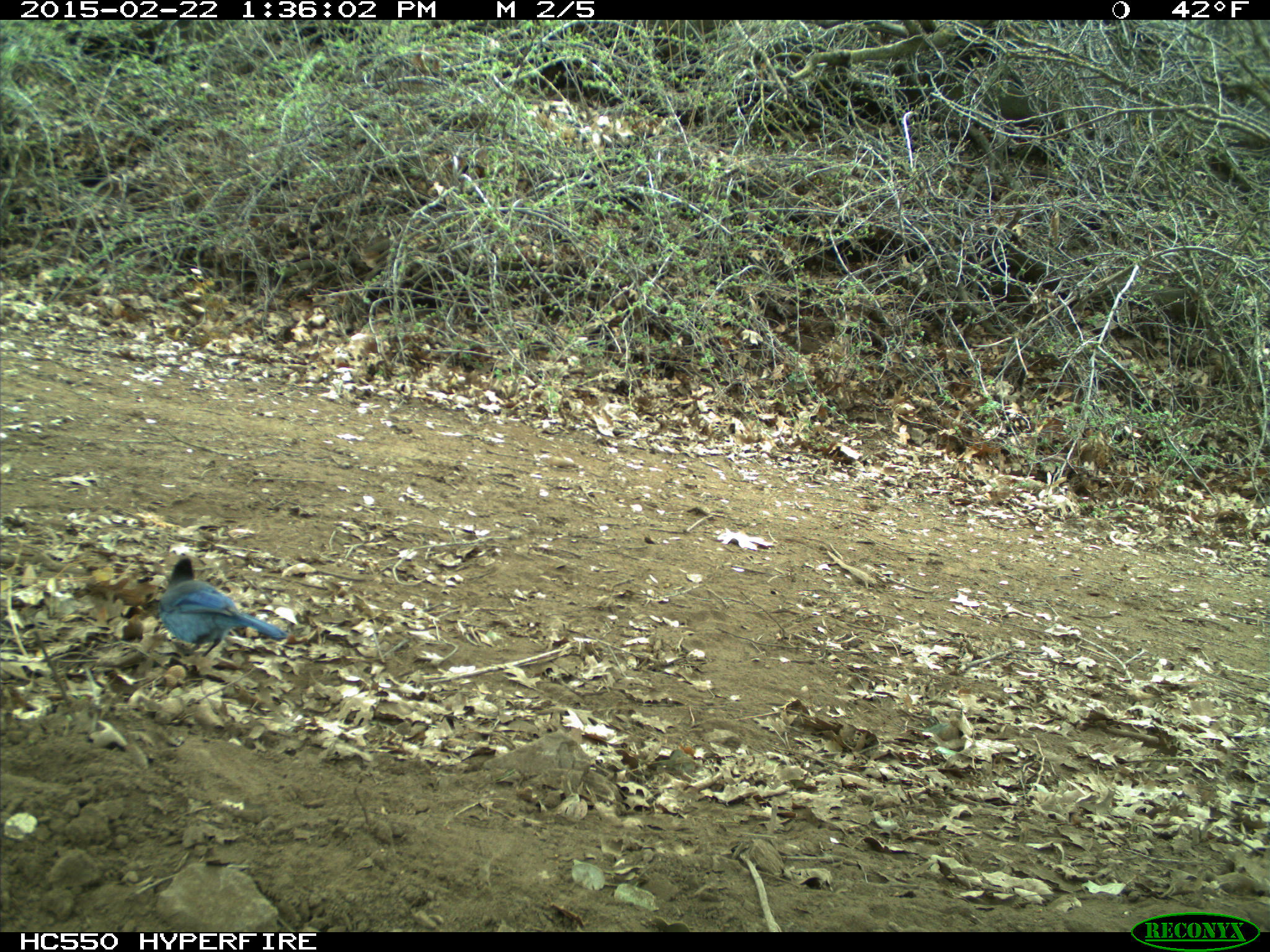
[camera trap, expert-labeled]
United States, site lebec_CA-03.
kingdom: Animalia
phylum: Chordata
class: Aves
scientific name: Aves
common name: birds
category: unidentified bird